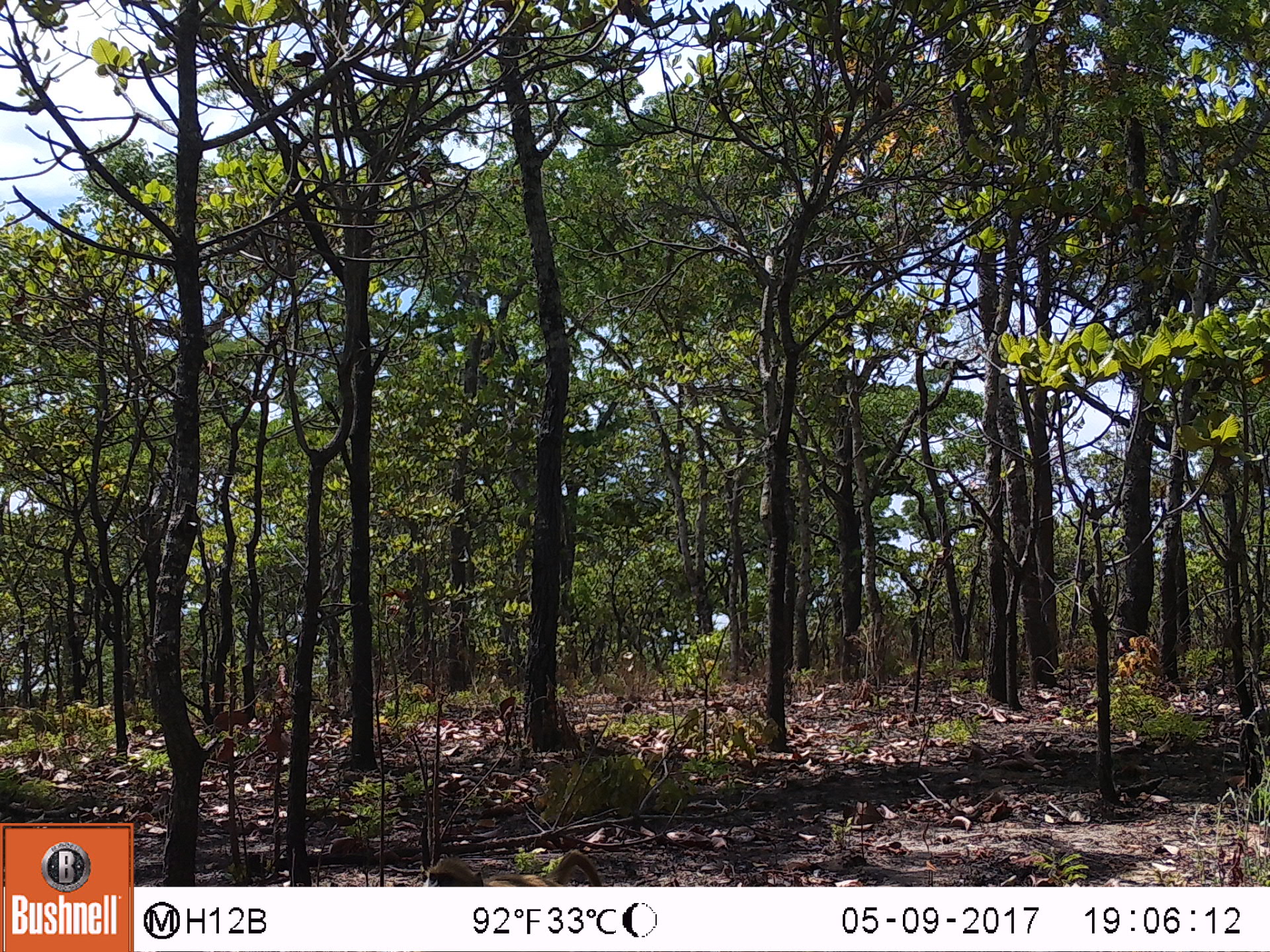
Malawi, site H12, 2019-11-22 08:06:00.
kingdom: Animalia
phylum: Chordata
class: Mammalia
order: Primates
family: Cercopithecidae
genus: Papio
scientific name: Papio cynocephalus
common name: yellow baboon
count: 1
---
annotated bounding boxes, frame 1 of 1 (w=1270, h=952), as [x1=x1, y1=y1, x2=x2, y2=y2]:
yellow baboon: [x1=415, y1=846, x2=605, y2=883]